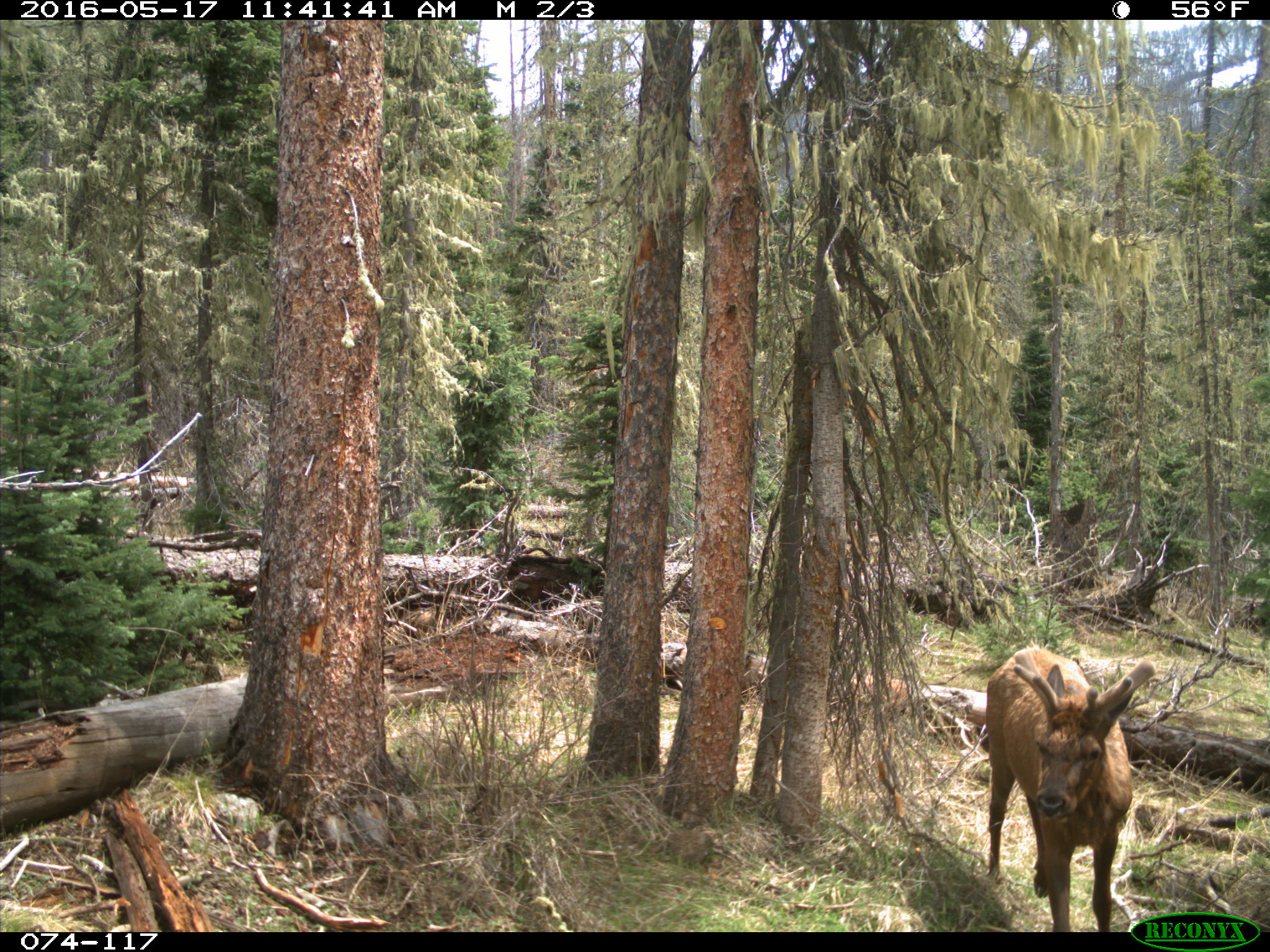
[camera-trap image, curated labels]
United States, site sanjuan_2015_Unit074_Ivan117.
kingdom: Animalia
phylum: Chordata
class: Mammalia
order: Artiodactyla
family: Cervidae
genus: Cervus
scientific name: Cervus elaphus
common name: red deer